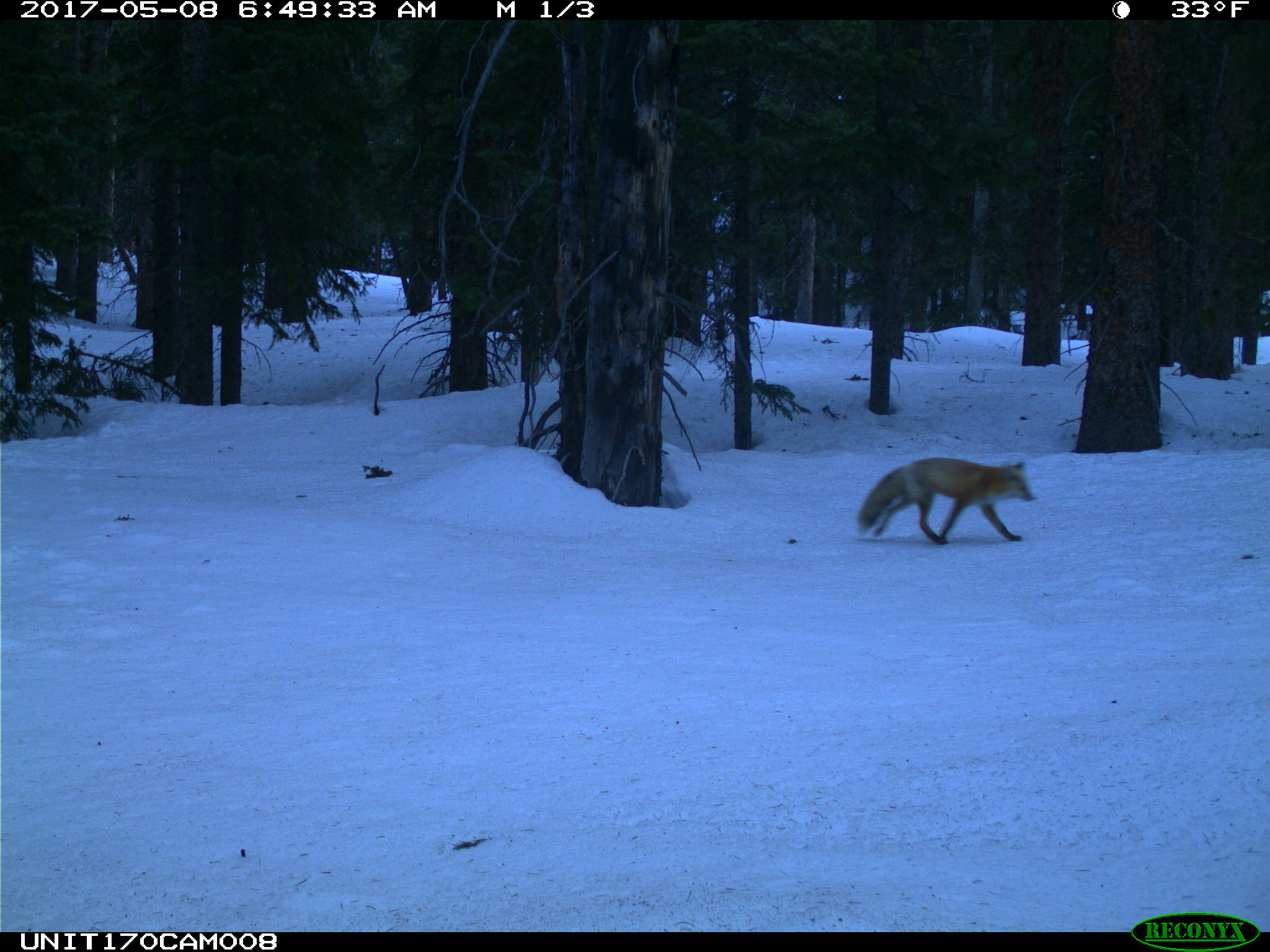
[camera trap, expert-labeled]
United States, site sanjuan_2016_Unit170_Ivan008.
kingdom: Animalia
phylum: Chordata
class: Mammalia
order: Carnivora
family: Canidae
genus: Vulpes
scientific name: Vulpes vulpes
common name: red fox